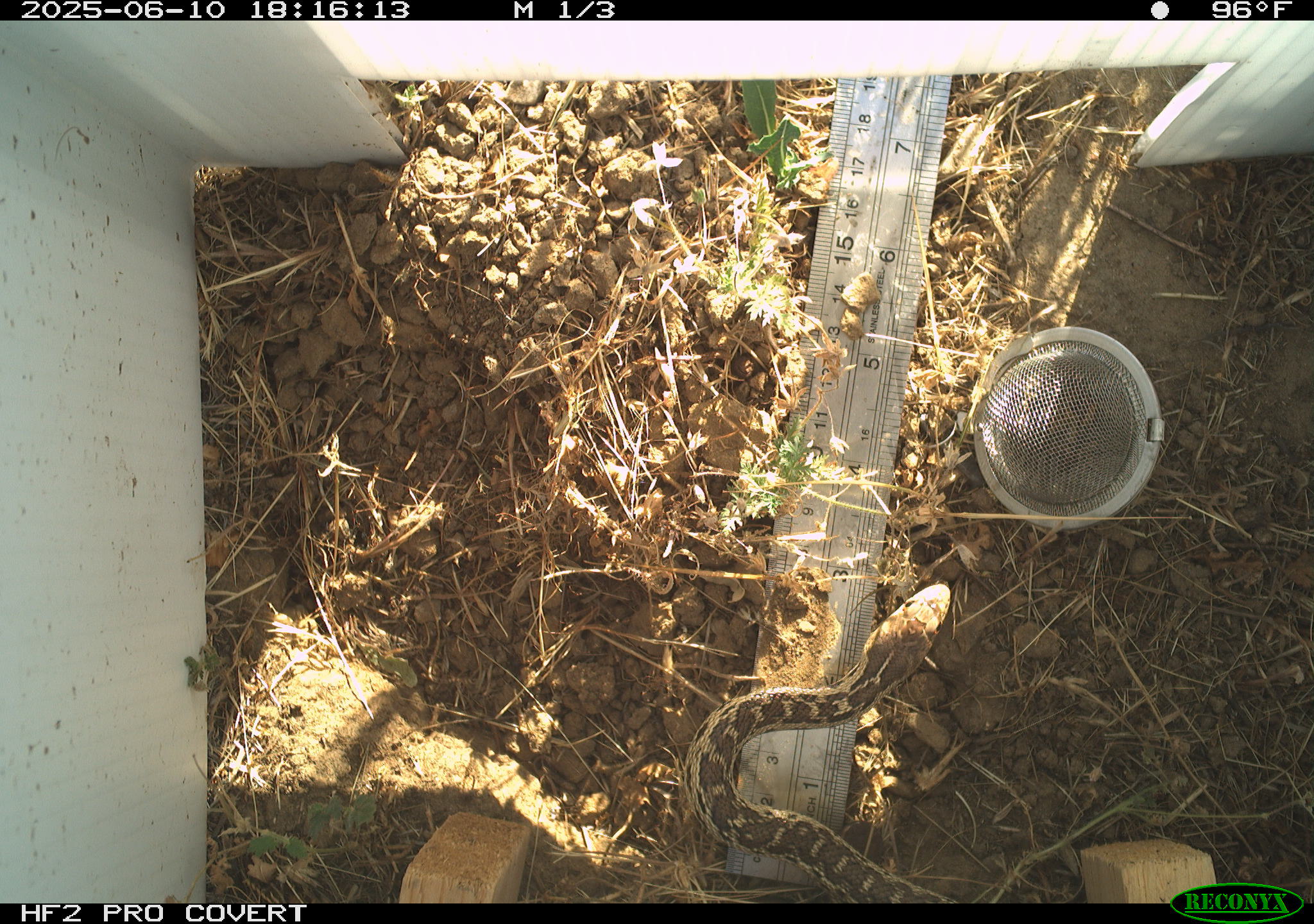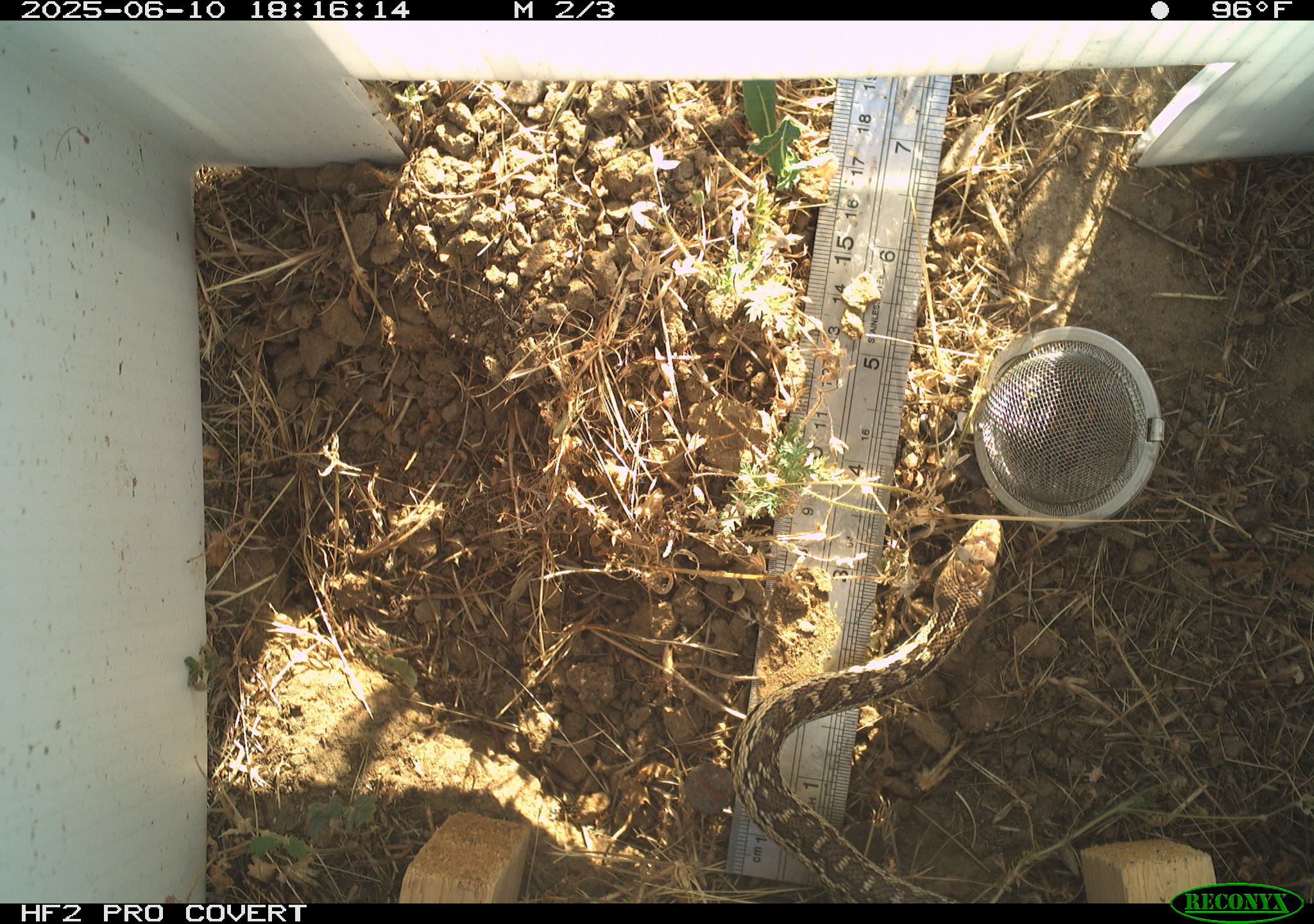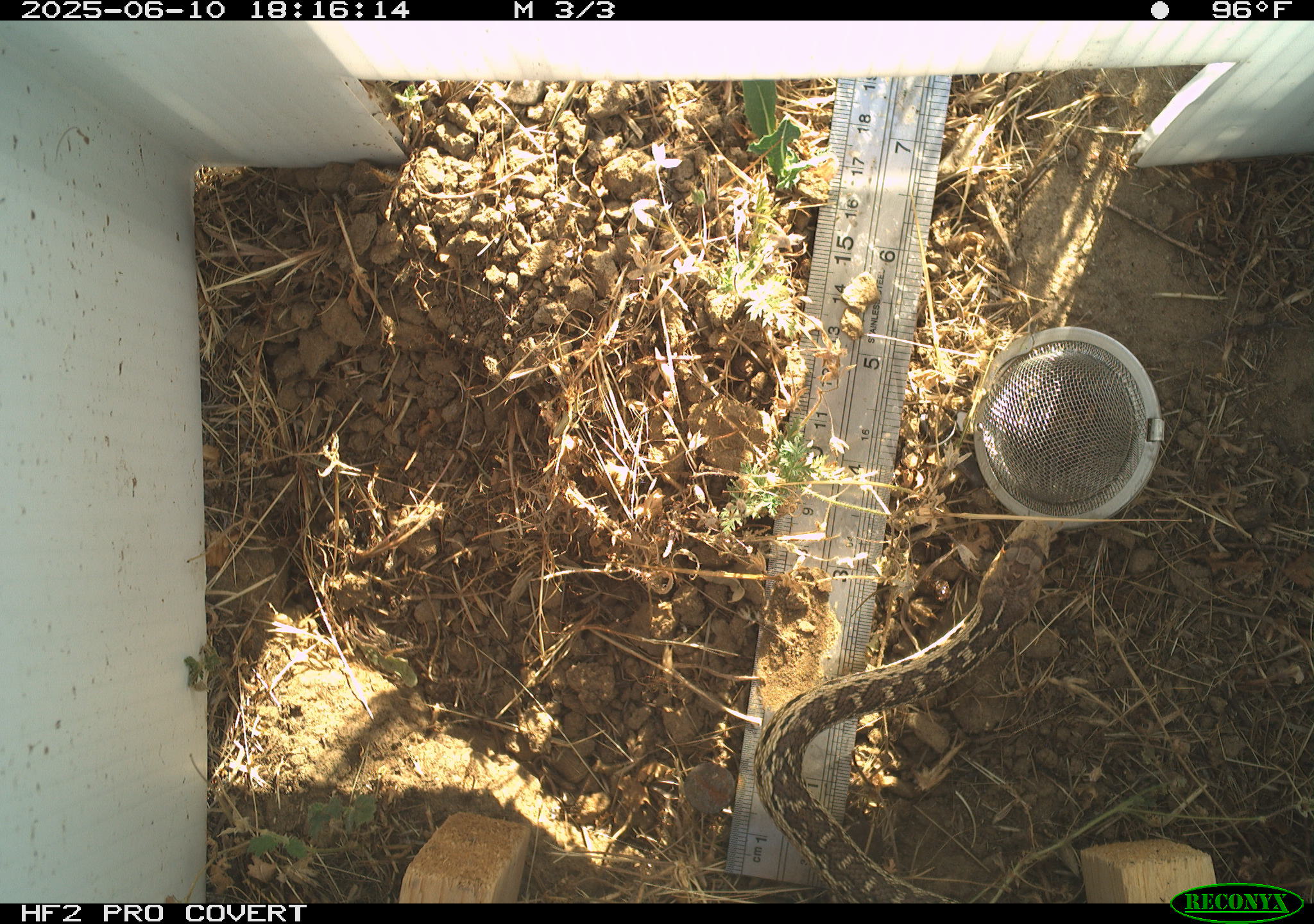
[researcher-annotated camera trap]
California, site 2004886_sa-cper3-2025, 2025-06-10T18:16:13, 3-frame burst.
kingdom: Animalia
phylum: Chordata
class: Reptilia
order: Squamata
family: Colubridae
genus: Pituophis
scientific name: Pituophis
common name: bullsnakes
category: pituophis species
Pituophis species (bullsnakes) (Pituophis).